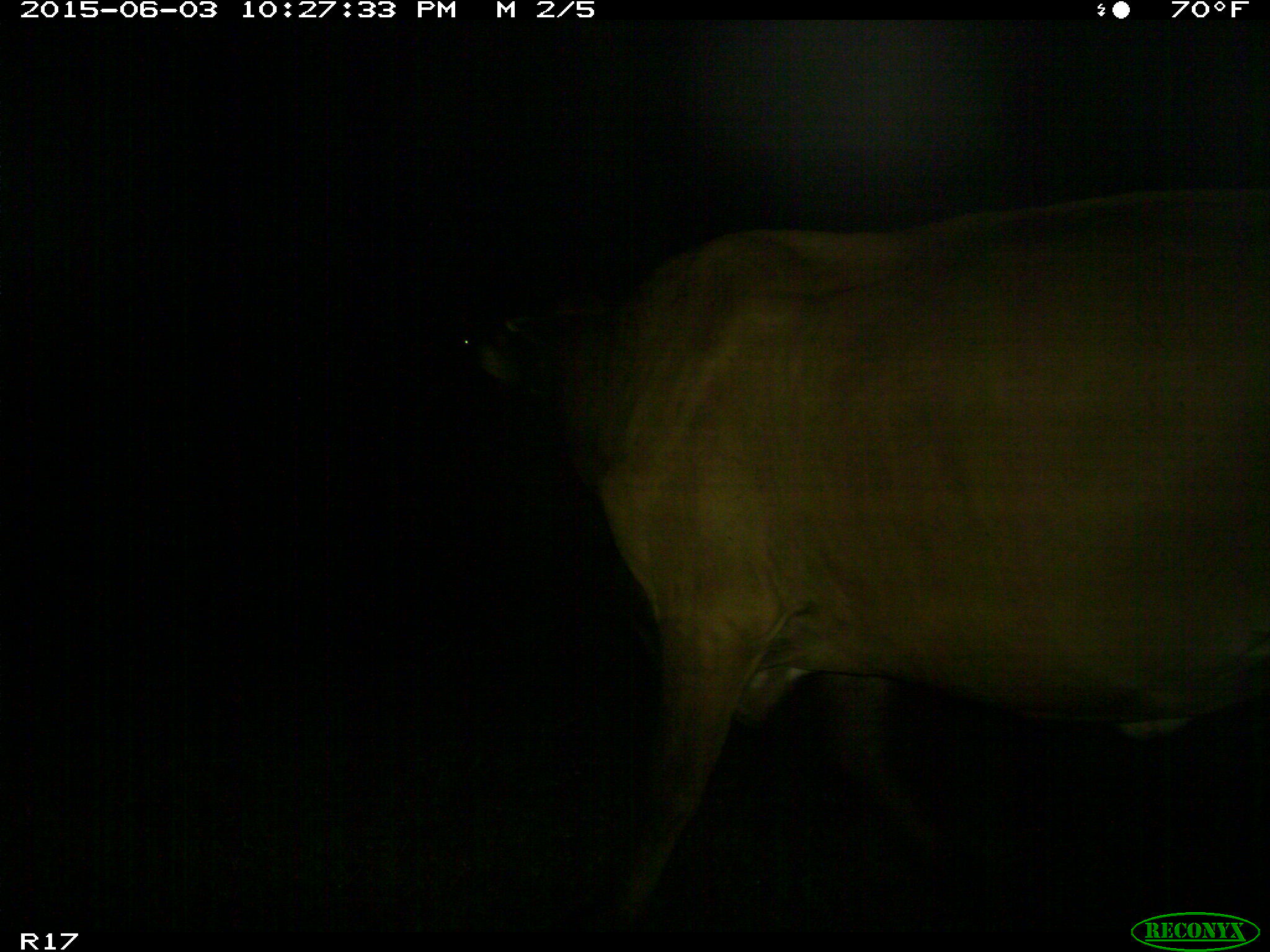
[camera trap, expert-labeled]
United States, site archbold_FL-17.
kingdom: Animalia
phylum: Chordata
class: Mammalia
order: Artiodactyla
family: Bovidae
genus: Bos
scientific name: Bos taurus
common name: domestic cow